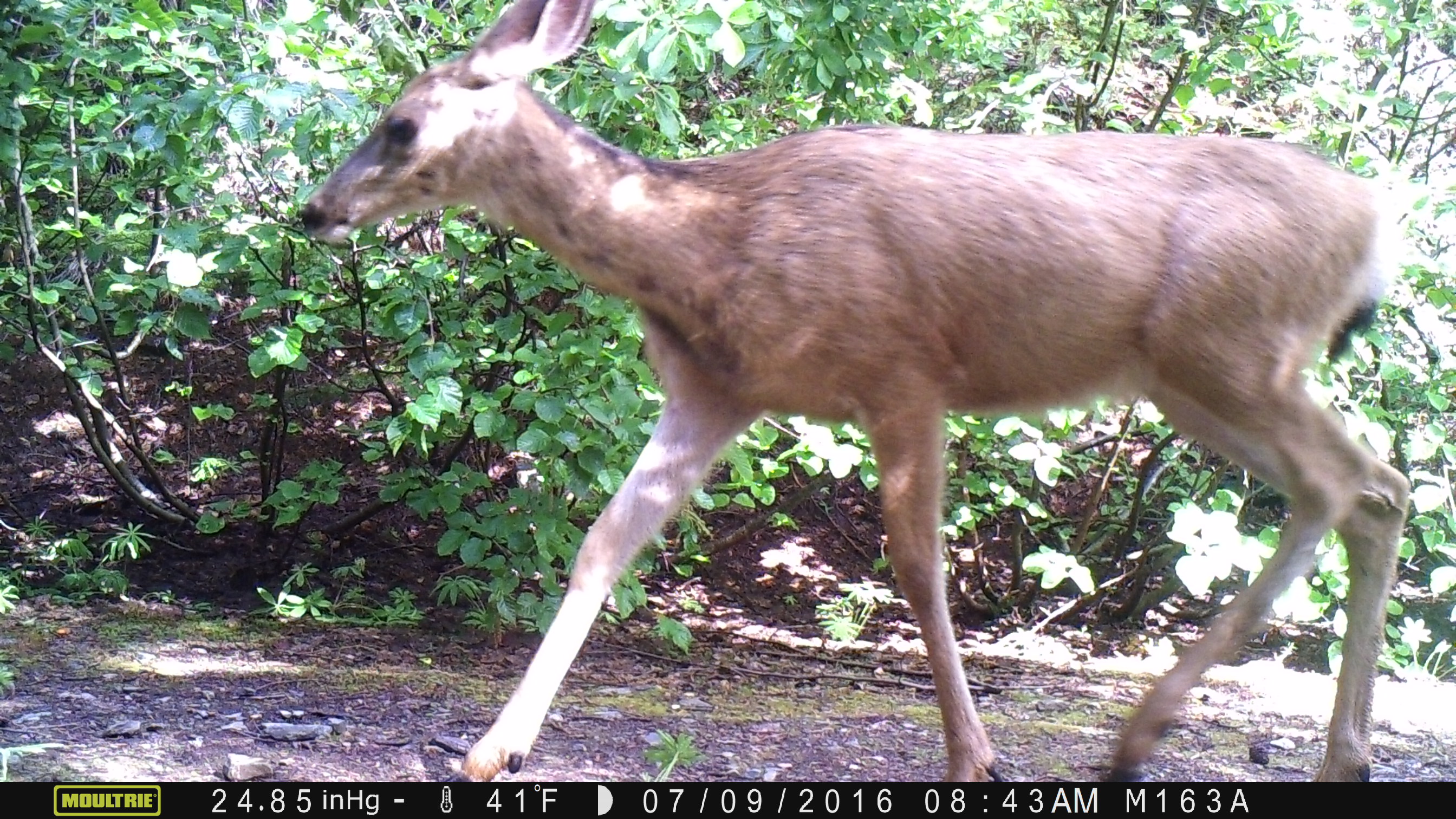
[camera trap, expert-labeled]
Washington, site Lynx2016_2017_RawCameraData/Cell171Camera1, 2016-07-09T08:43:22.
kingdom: Animalia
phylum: Chordata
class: Mammalia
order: Artiodactyla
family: Cervidae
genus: Odocoileus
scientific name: Odocoileus hemionus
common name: mule deer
Odocoileus hemionus (mule deer). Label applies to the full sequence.